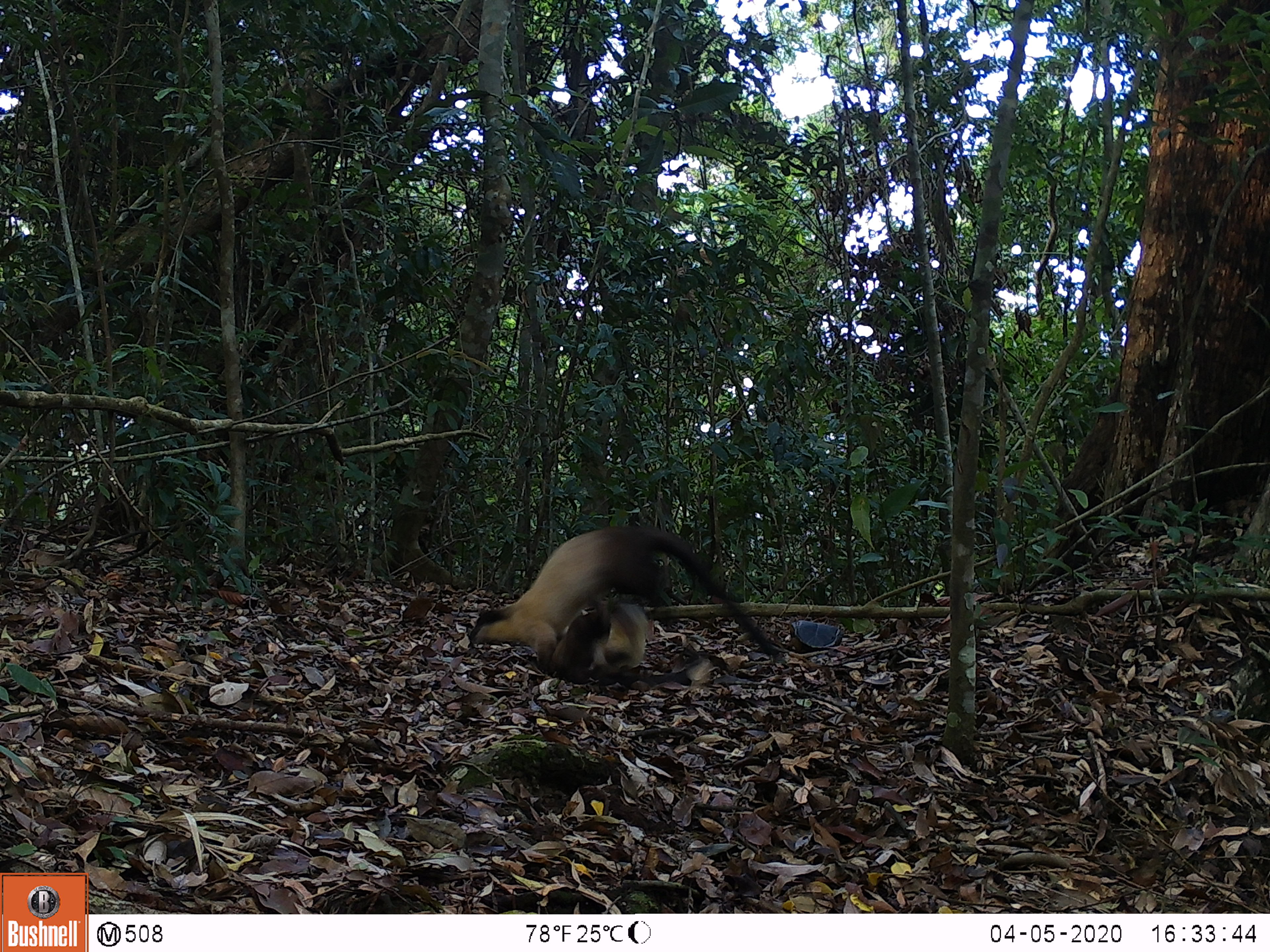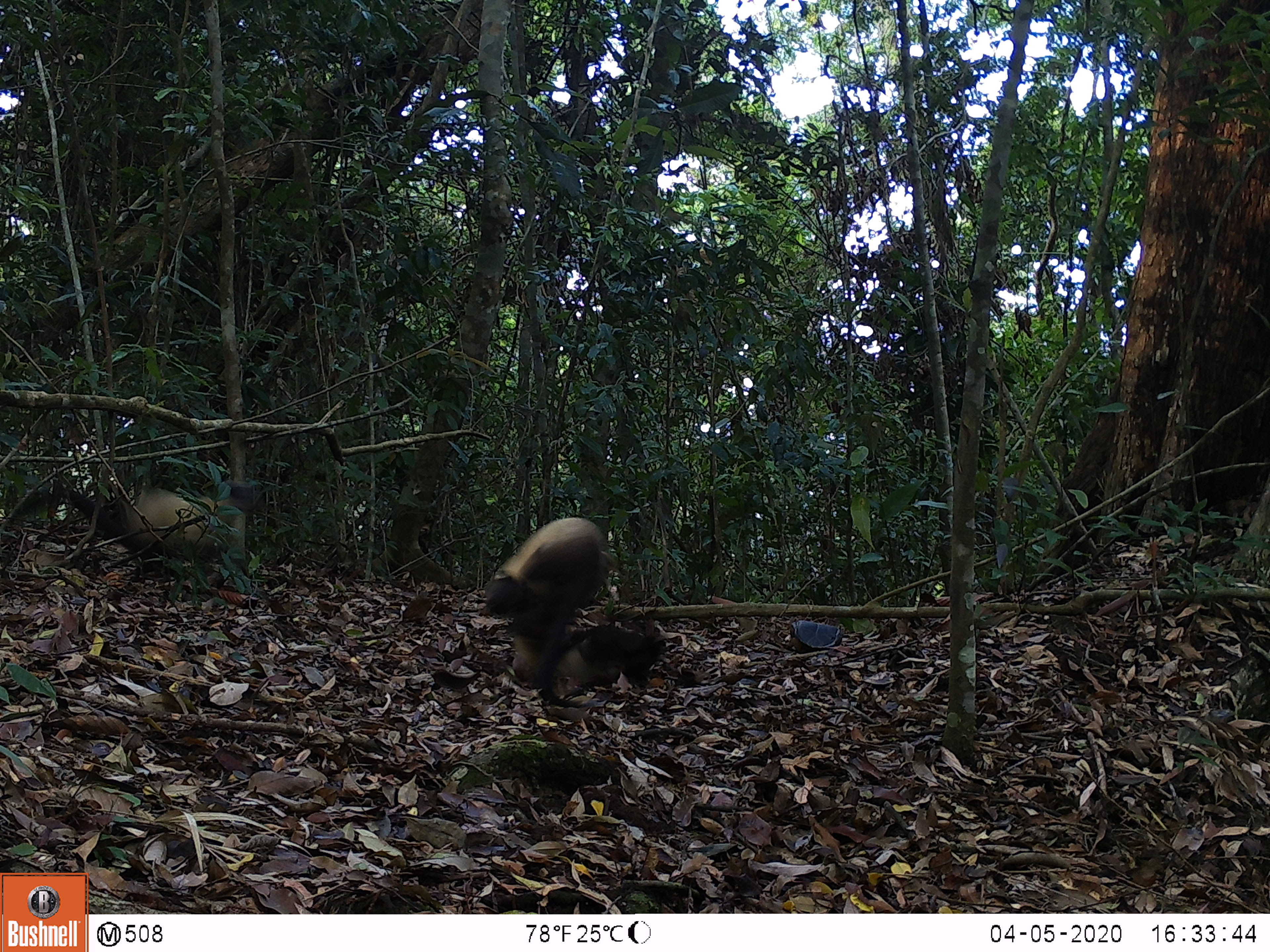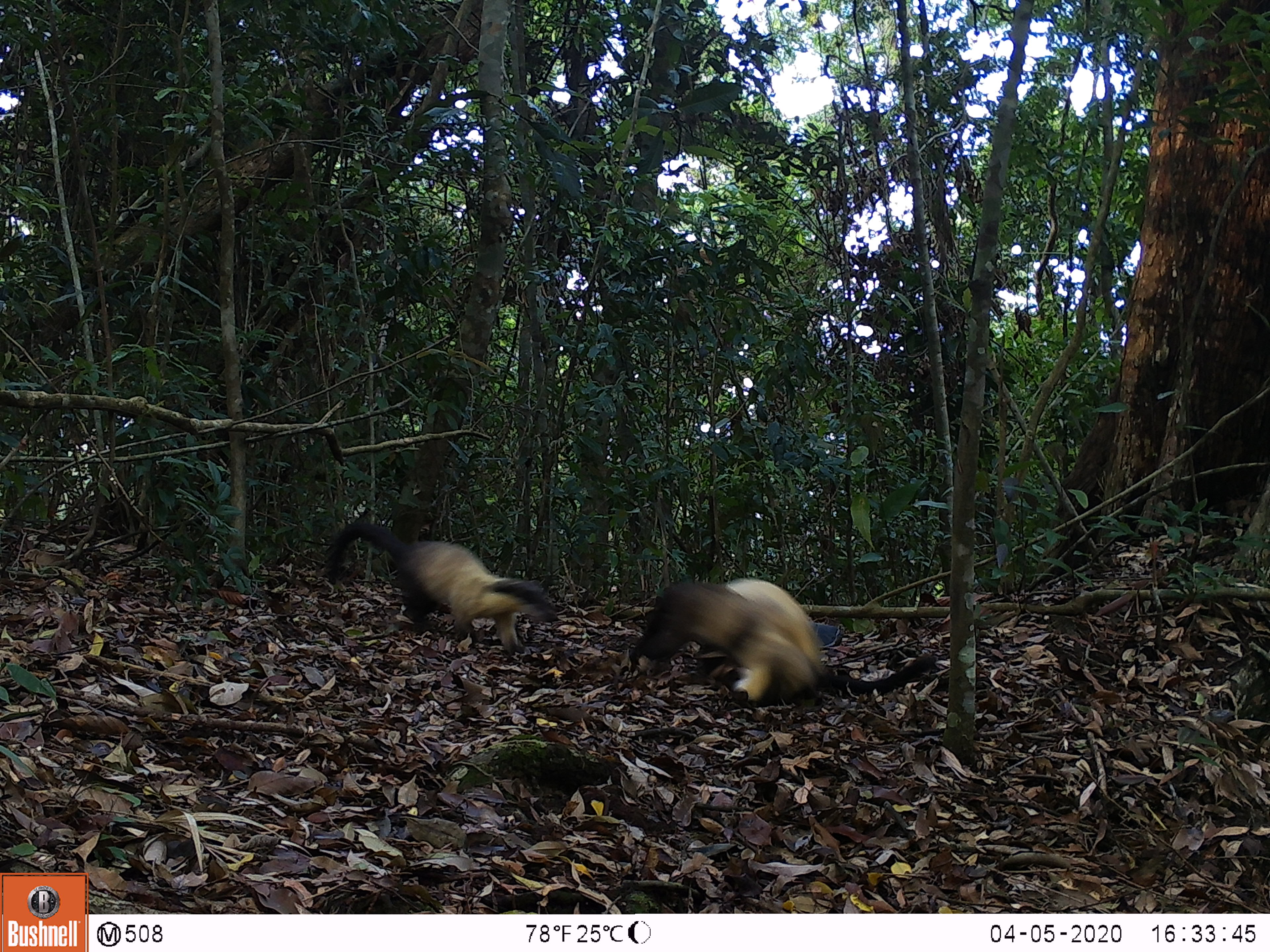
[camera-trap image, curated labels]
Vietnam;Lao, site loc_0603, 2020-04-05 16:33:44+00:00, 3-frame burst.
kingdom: Animalia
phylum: Chordata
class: Mammalia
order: Carnivora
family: Mustelidae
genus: Martes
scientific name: Martes flavigula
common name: yellow-throated marten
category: yellow throated marten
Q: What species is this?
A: Yellow throated marten (yellow-throated marten) (Martes flavigula).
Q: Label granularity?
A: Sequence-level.